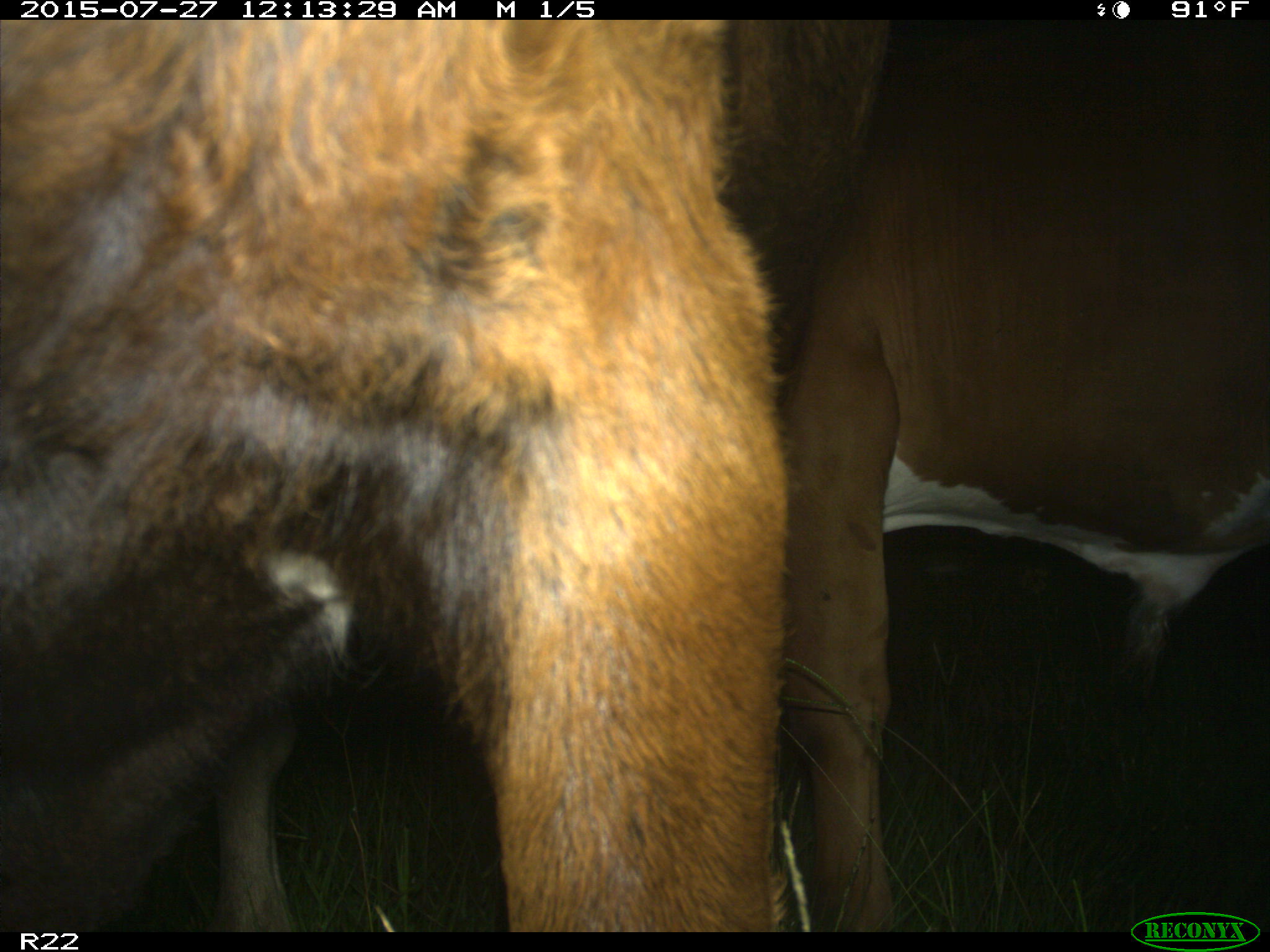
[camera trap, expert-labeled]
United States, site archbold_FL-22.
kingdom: Animalia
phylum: Chordata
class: Mammalia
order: Artiodactyla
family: Bovidae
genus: Bos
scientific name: Bos taurus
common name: domestic cow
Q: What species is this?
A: Bos taurus (domestic cow).